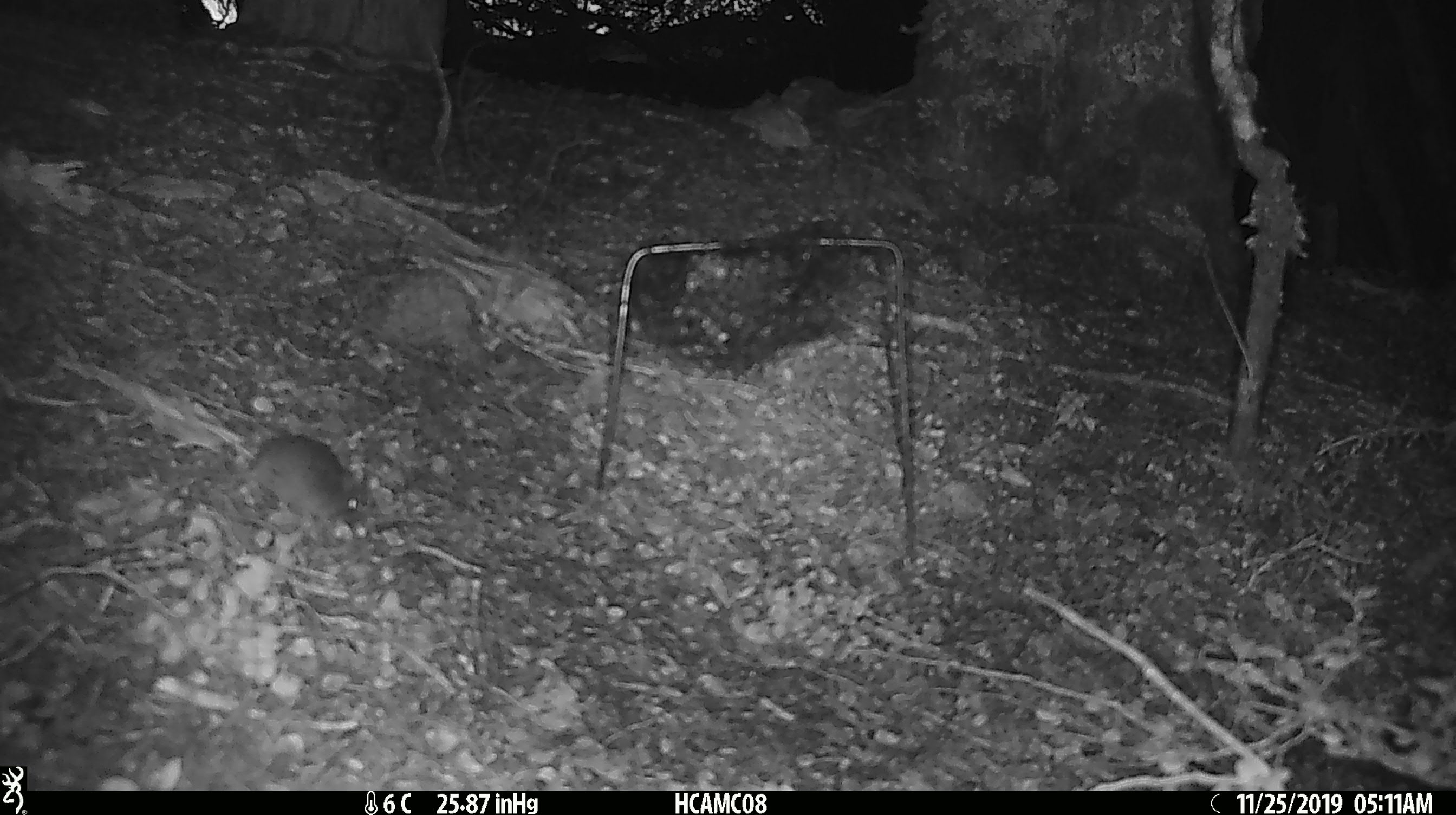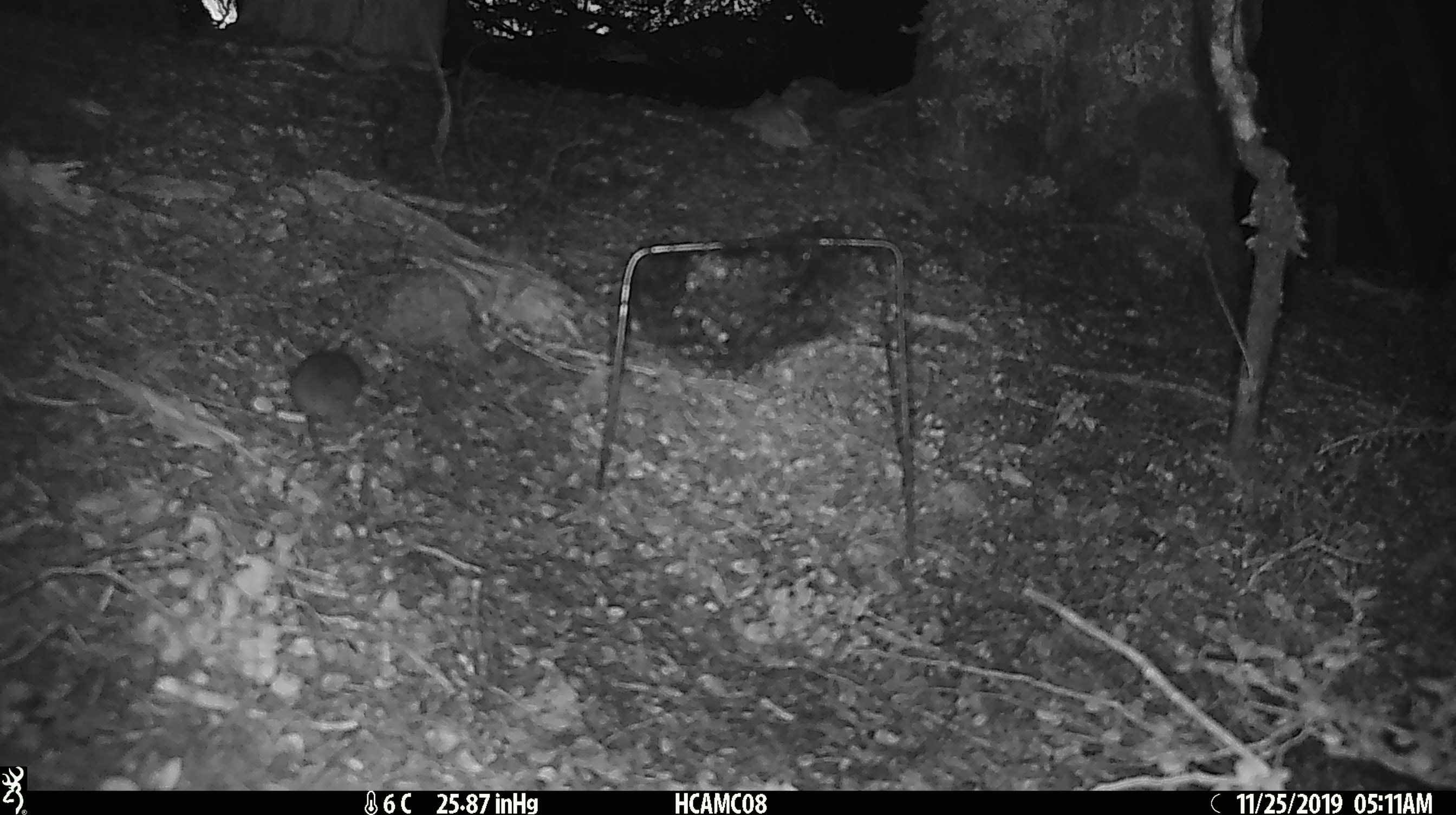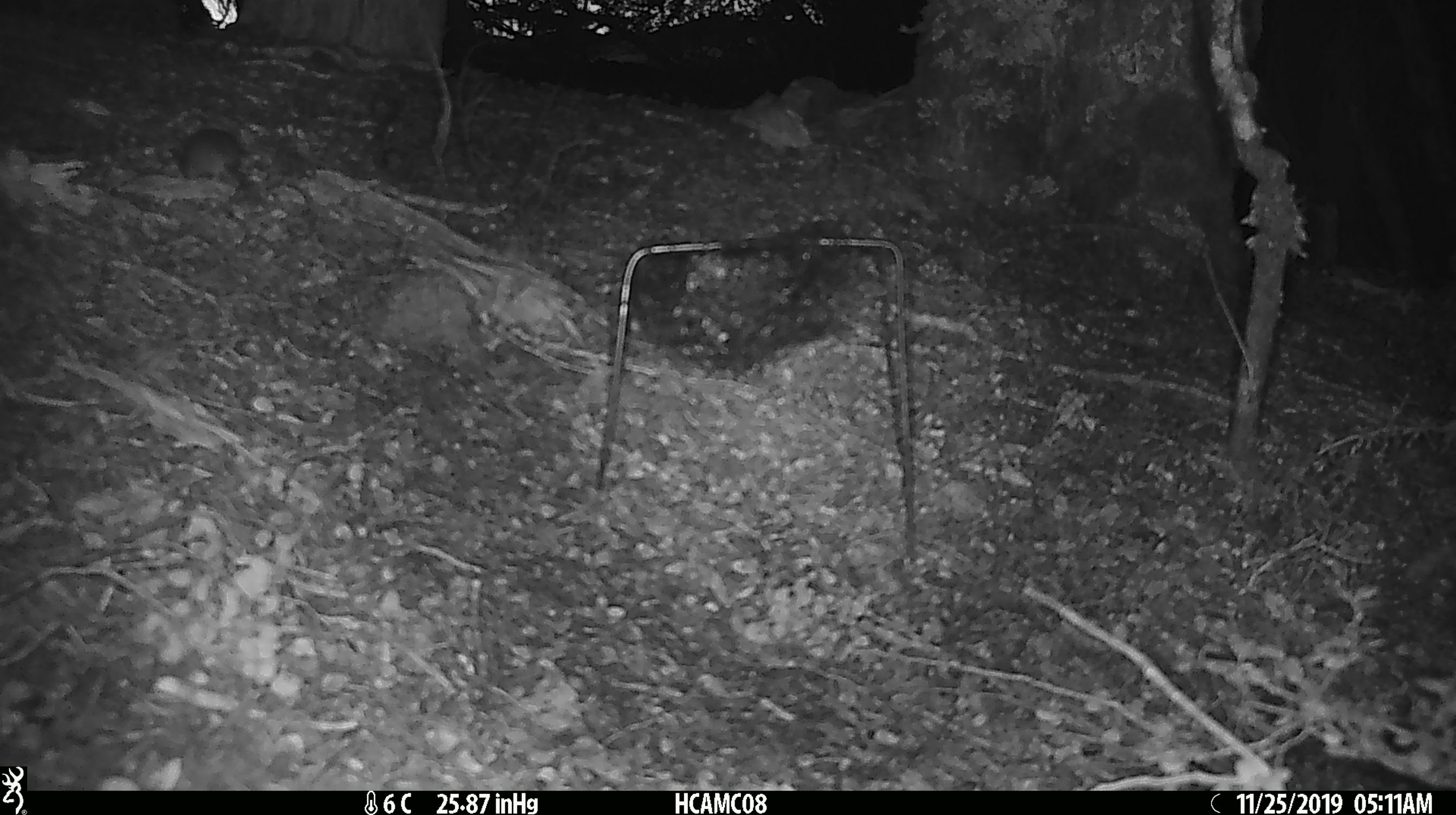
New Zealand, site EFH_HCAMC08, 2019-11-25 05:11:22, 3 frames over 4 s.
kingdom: Animalia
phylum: Chordata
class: Mammalia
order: Rodentia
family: Muridae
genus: Mus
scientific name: Mus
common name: mouse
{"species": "mouse (Mus)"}